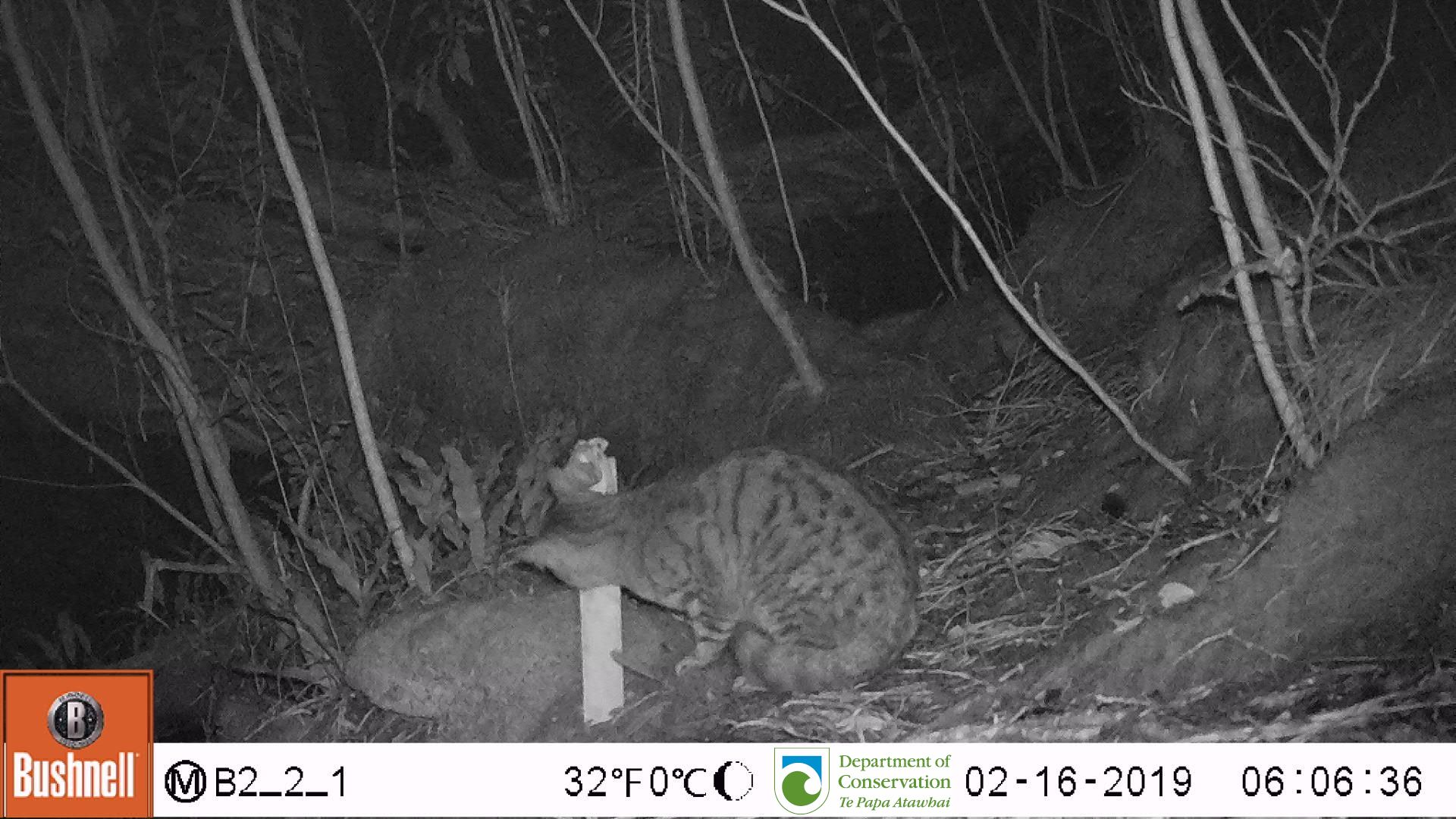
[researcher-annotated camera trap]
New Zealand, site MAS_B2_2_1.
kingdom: Animalia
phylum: Chordata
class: Mammalia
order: Carnivora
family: Felidae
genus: Felis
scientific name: Felis catus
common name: domestic cat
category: cat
Cat (domestic cat) (Felis catus).